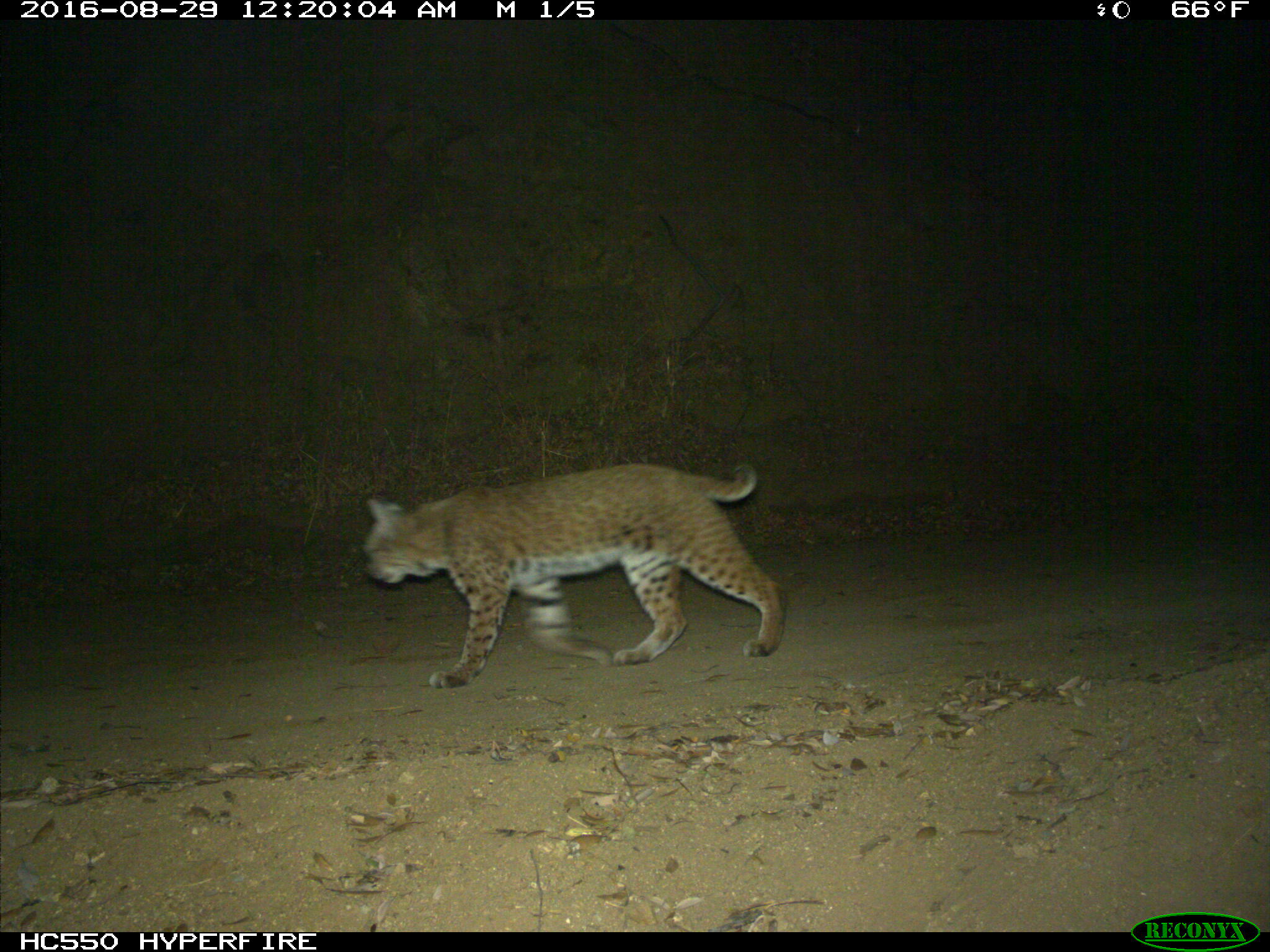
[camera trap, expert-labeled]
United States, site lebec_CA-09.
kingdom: Animalia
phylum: Chordata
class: Mammalia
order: Carnivora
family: Felidae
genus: Lynx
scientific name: Lynx rufus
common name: bobcat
Lynx rufus (bobcat).